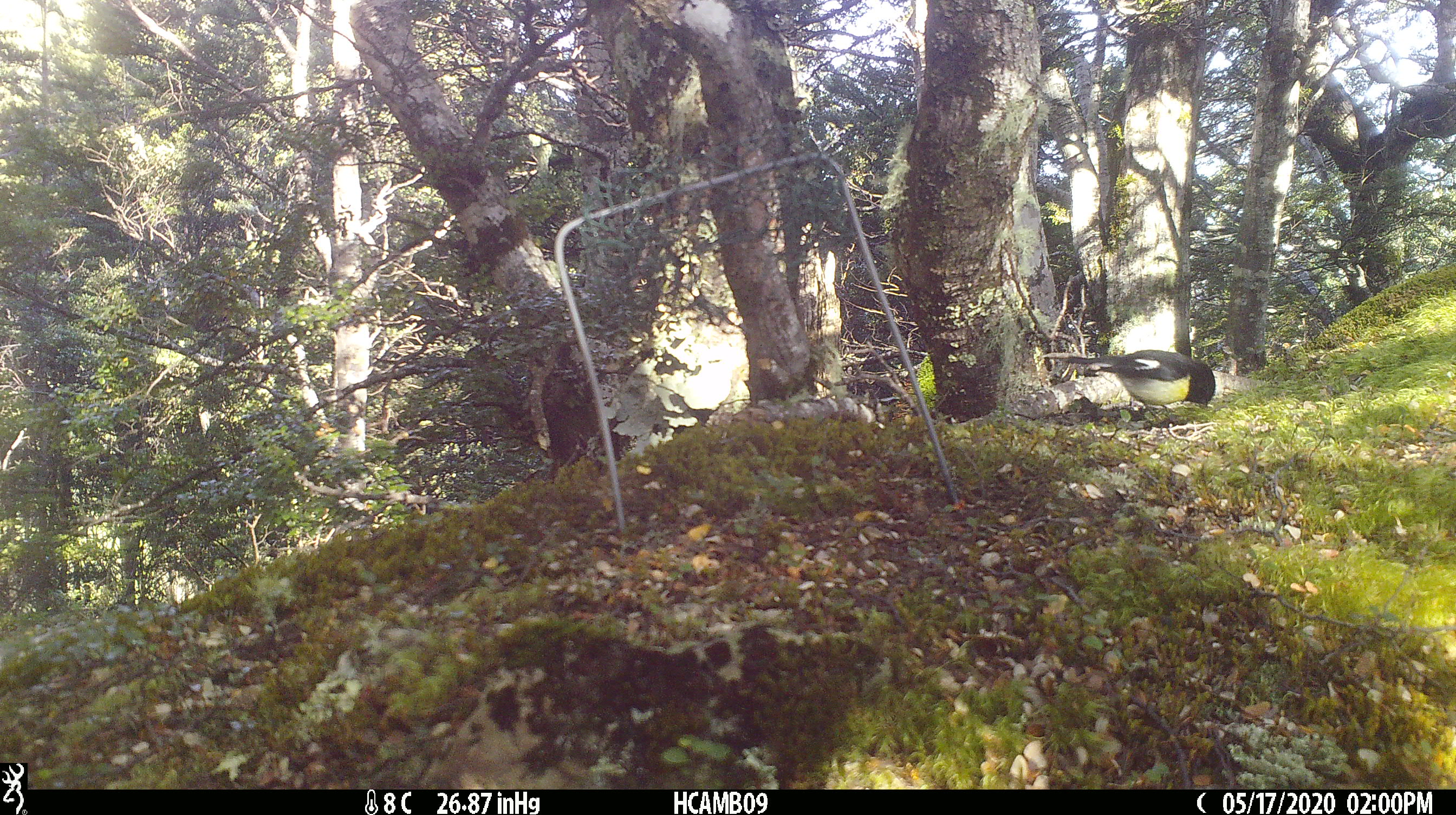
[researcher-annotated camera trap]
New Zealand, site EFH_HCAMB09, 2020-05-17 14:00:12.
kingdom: Animalia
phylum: Chordata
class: Aves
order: Passeriformes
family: Petroicidae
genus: Petroica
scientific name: Petroica macrocephala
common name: tomtit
Tomtit (Petroica macrocephala).